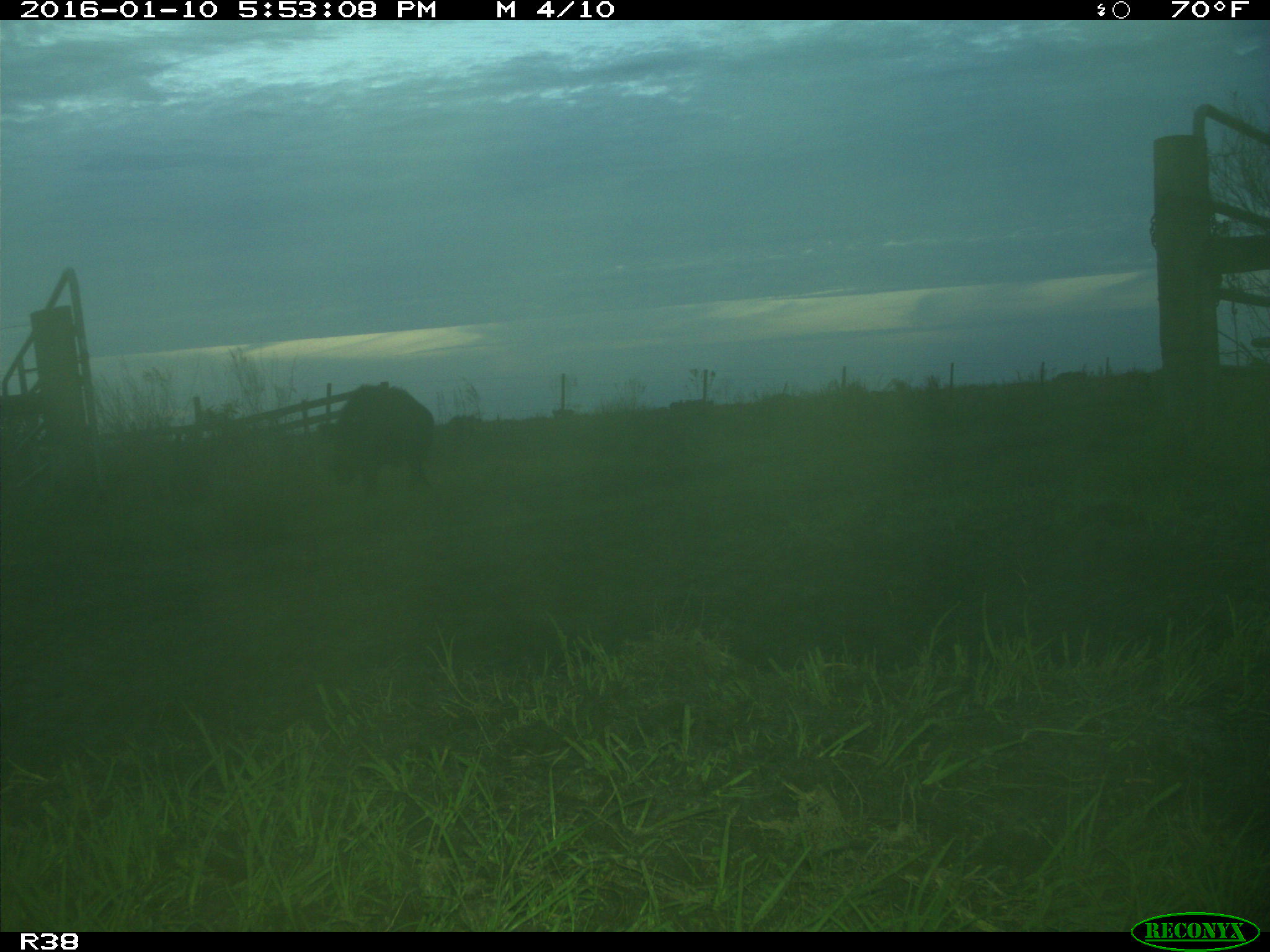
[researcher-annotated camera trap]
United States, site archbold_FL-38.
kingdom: Animalia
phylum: Chordata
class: Mammalia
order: Artiodactyla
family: Suidae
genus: Sus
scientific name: Sus scrofa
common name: wild boar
Sus scrofa (wild boar).